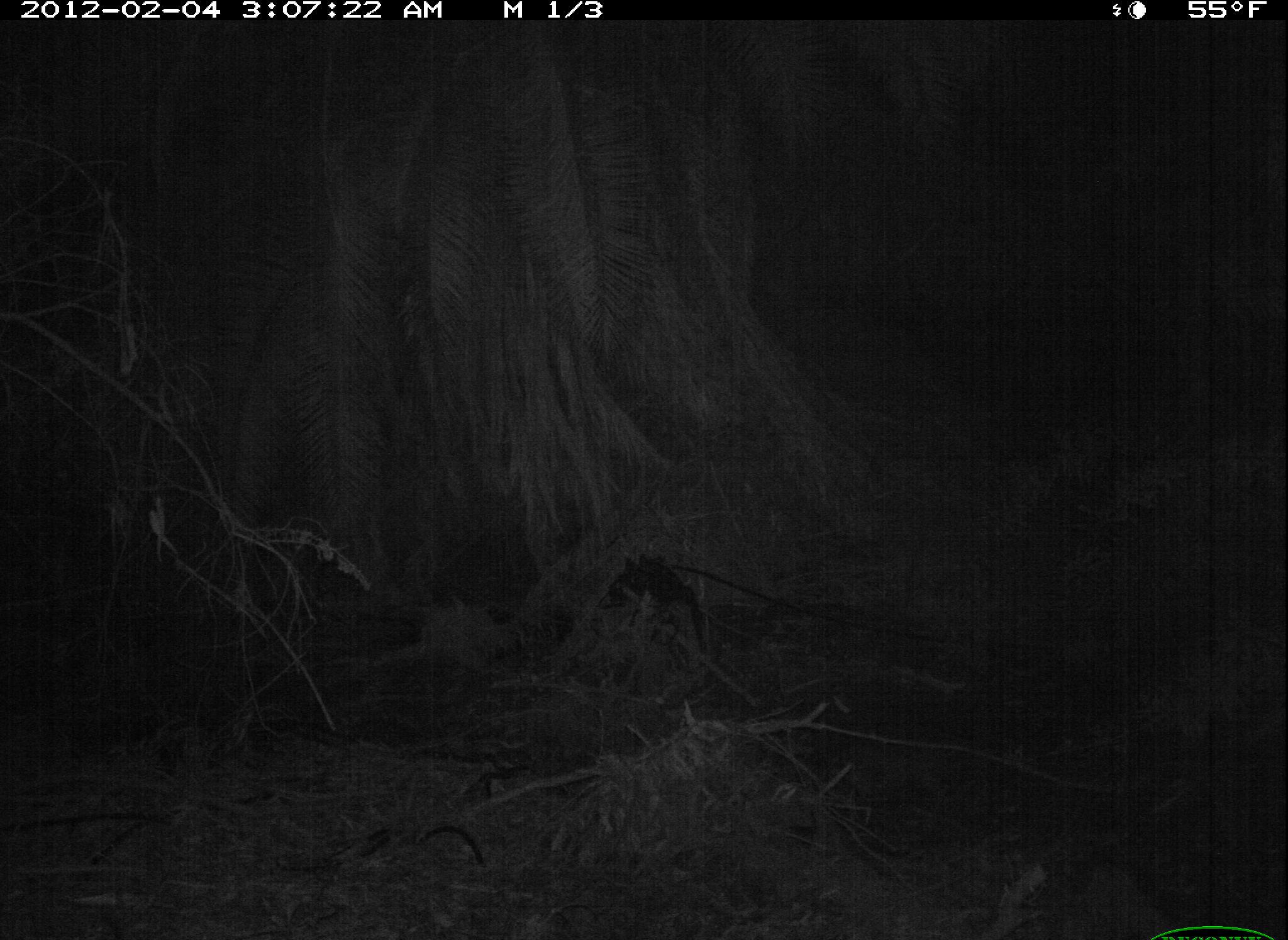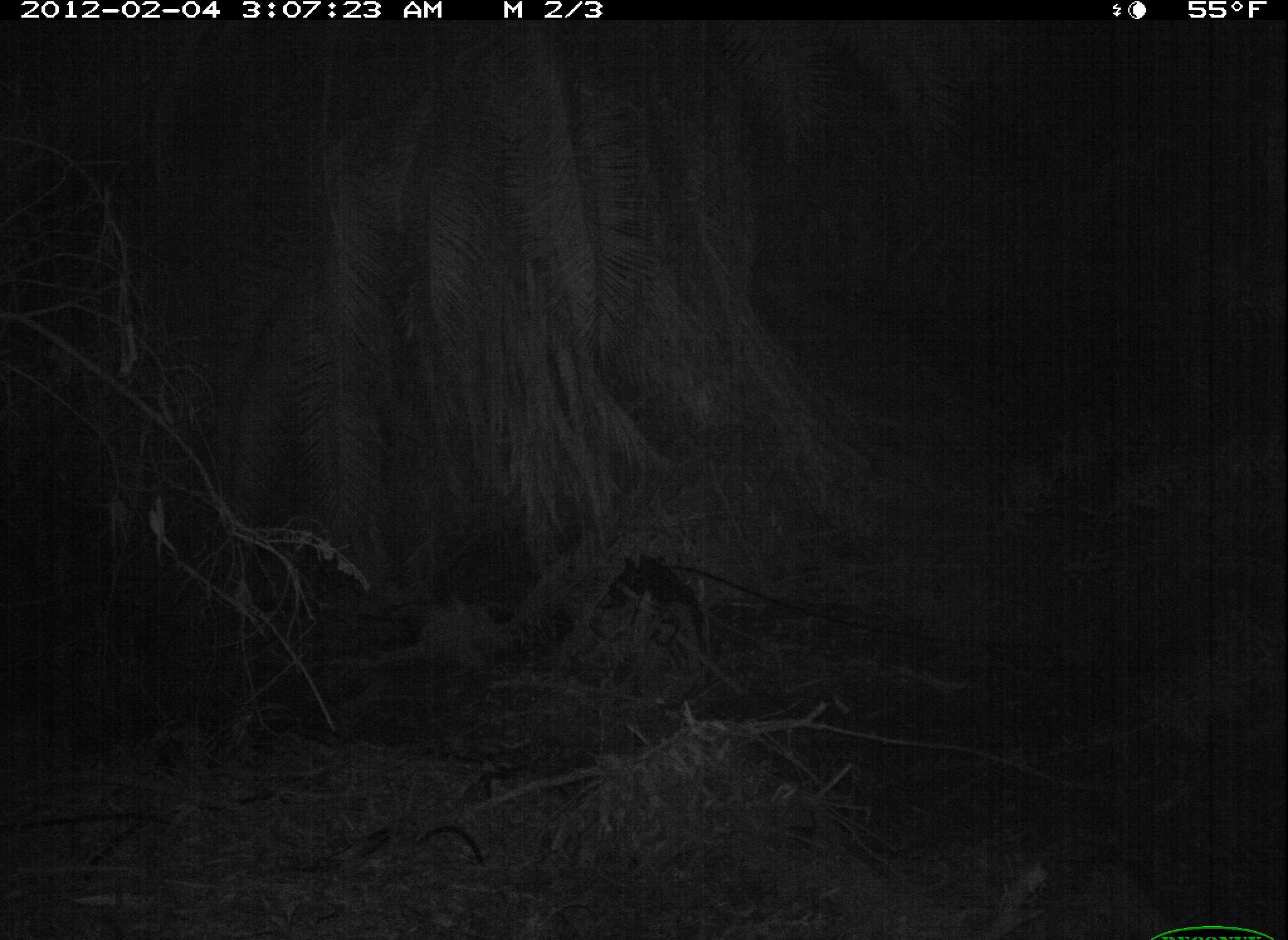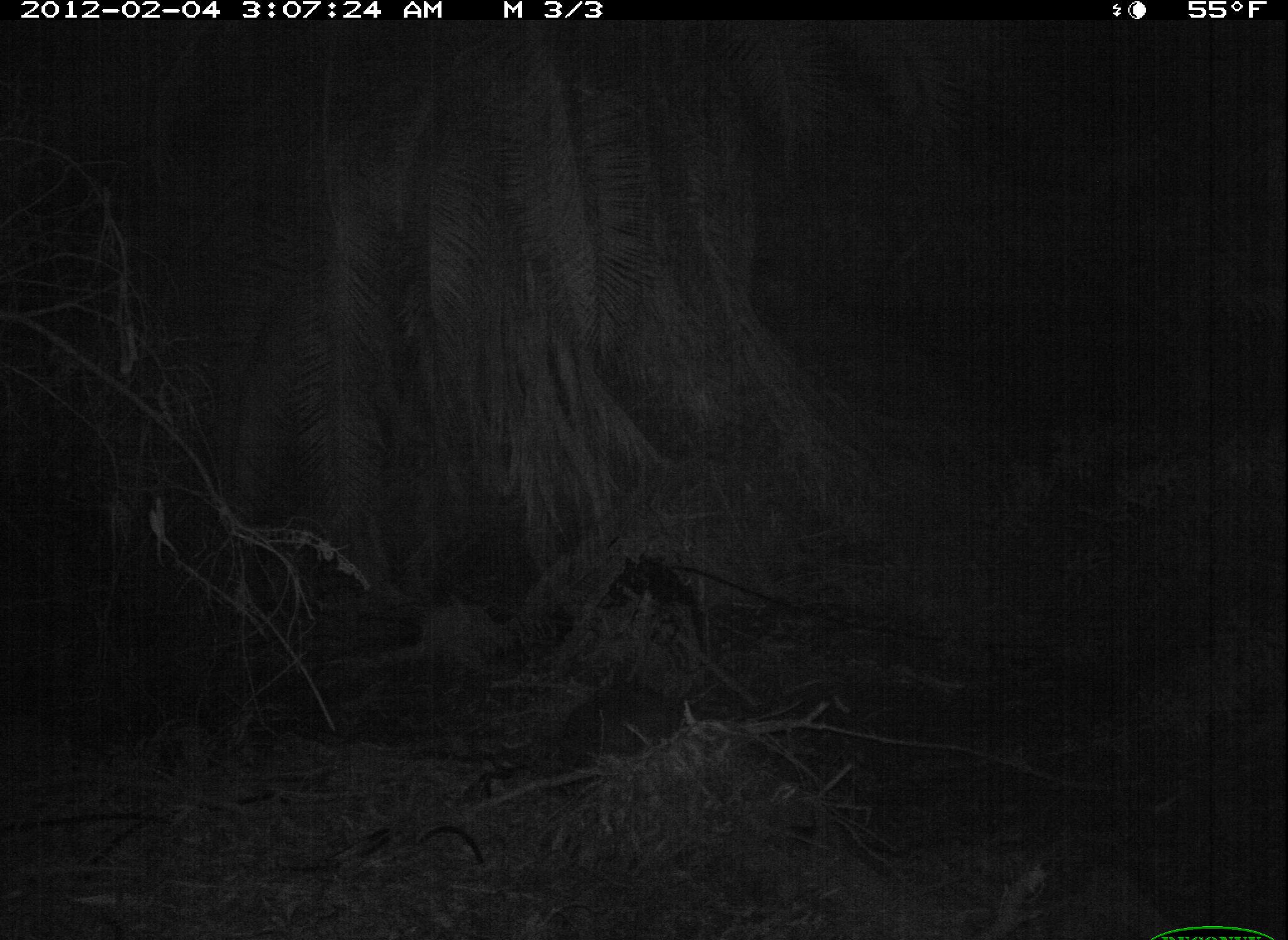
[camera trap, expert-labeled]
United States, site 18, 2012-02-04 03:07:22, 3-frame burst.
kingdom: Animalia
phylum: Chordata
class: Mammalia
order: Carnivora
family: Procyonidae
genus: Procyon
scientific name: Procyon lotor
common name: raccoon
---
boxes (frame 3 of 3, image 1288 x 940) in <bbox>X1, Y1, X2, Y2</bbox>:
raccoon: <bbox>554, 683, 700, 770</bbox>